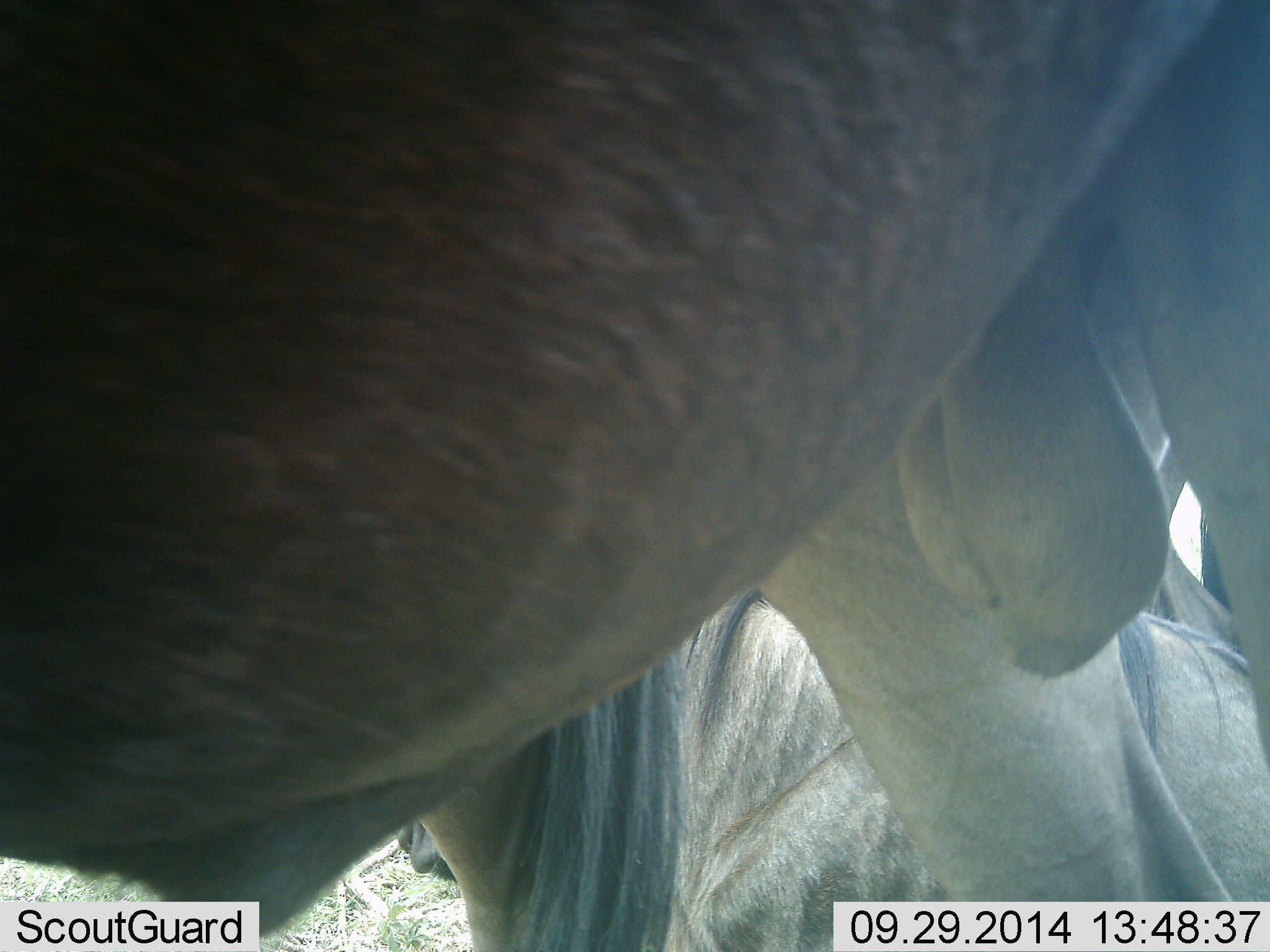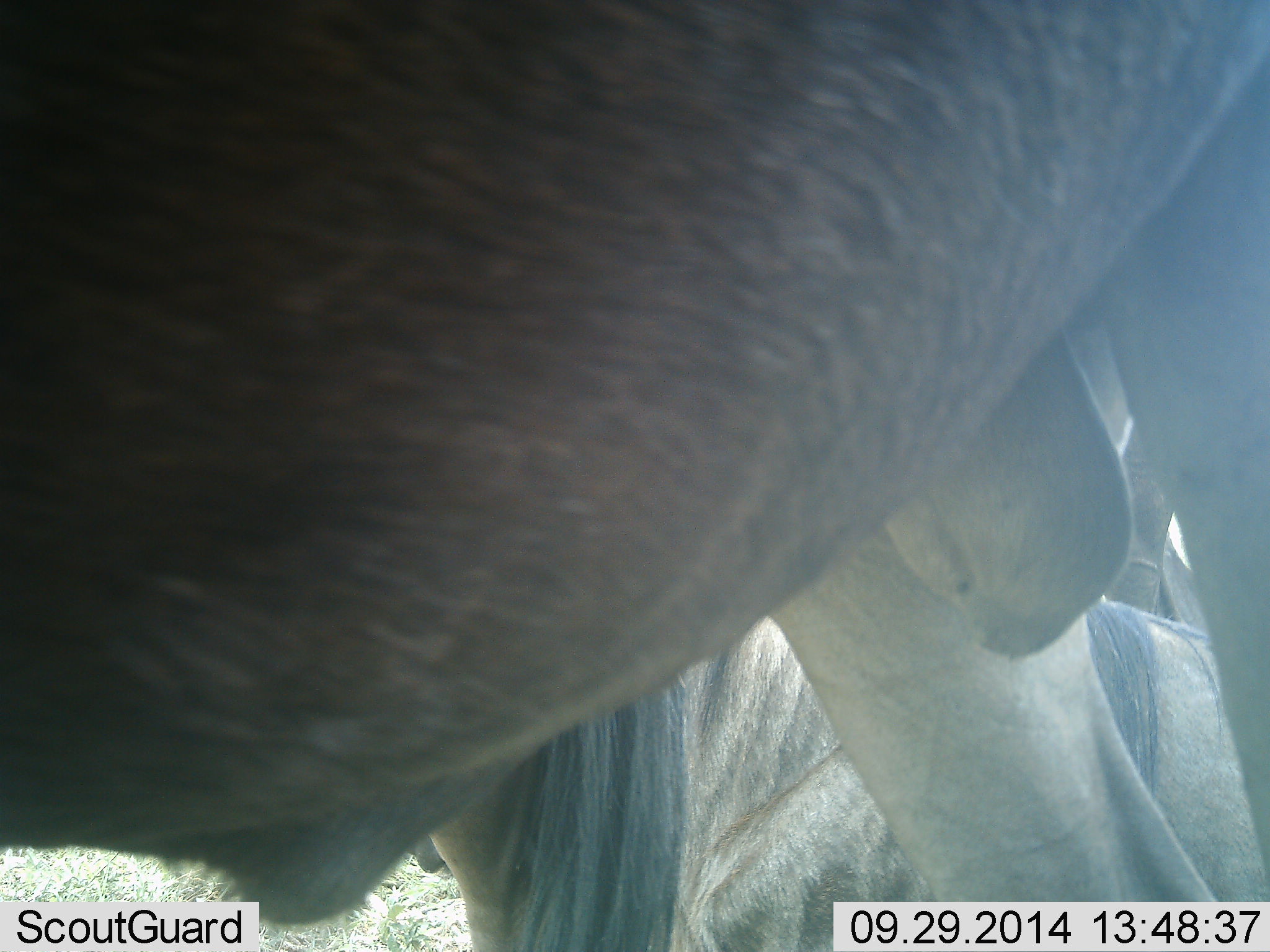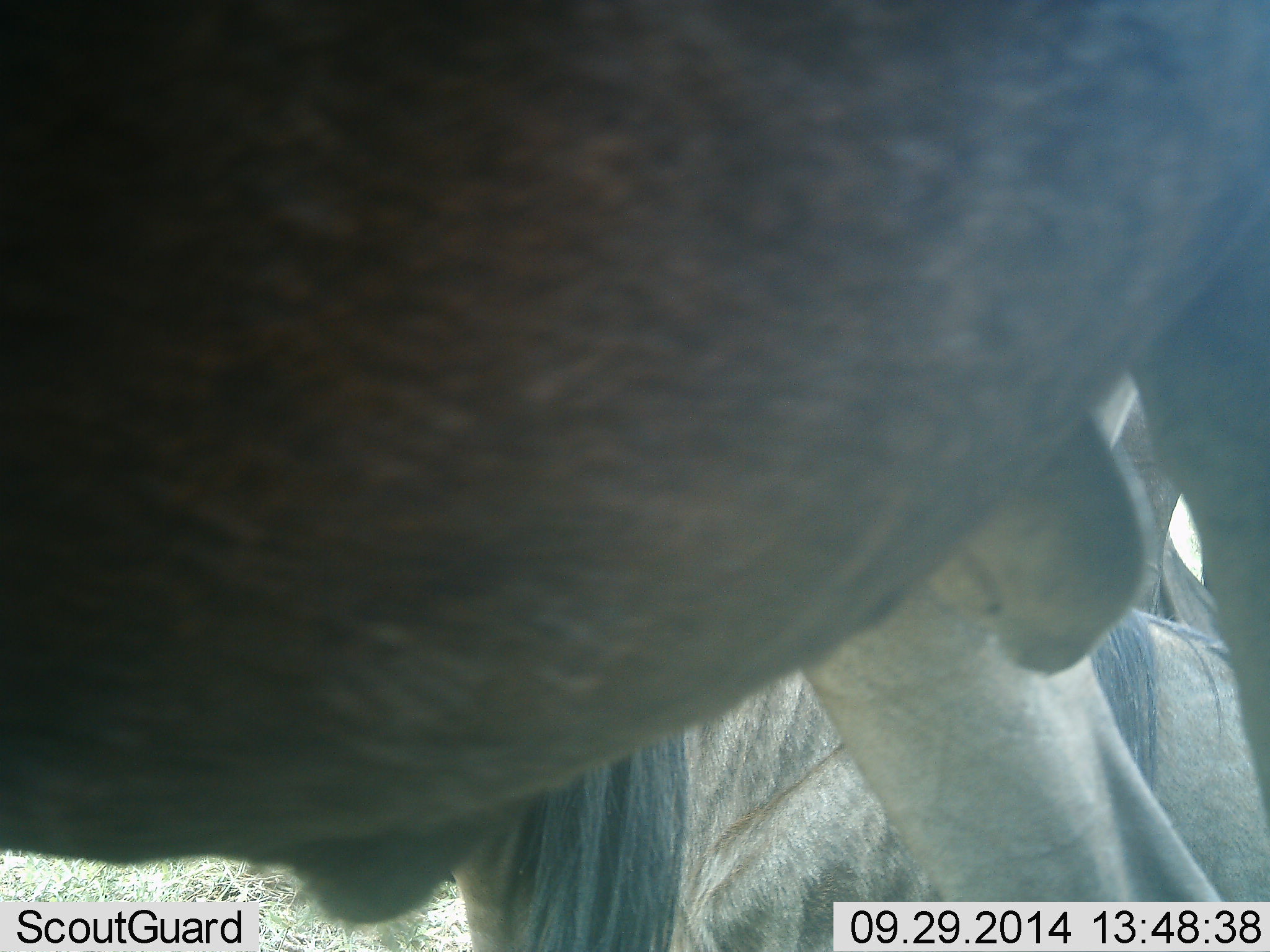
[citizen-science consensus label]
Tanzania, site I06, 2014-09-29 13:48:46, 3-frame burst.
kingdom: Animalia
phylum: Chordata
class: Mammalia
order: Artiodactyla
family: Bovidae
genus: Connochaetes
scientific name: Connochaetes taurinus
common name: blue wildebeest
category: wildebeest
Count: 3.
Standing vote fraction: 90%.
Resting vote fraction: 70%.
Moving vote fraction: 20%.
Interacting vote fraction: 0%.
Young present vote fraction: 0%.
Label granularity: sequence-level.